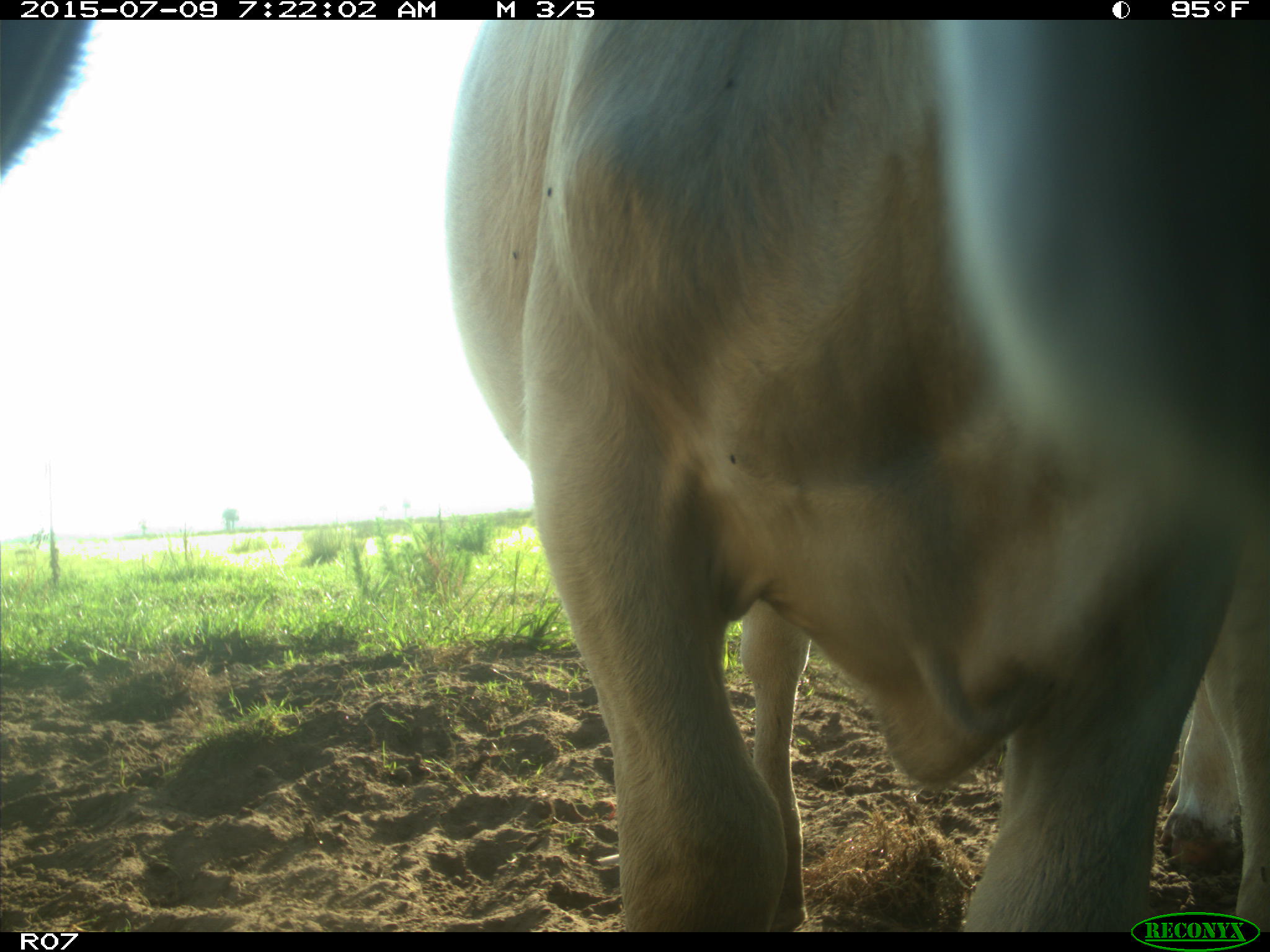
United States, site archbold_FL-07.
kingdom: Animalia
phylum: Chordata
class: Mammalia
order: Artiodactyla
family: Bovidae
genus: Bos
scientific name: Bos taurus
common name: domestic cow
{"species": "Bos taurus (domestic cow)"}